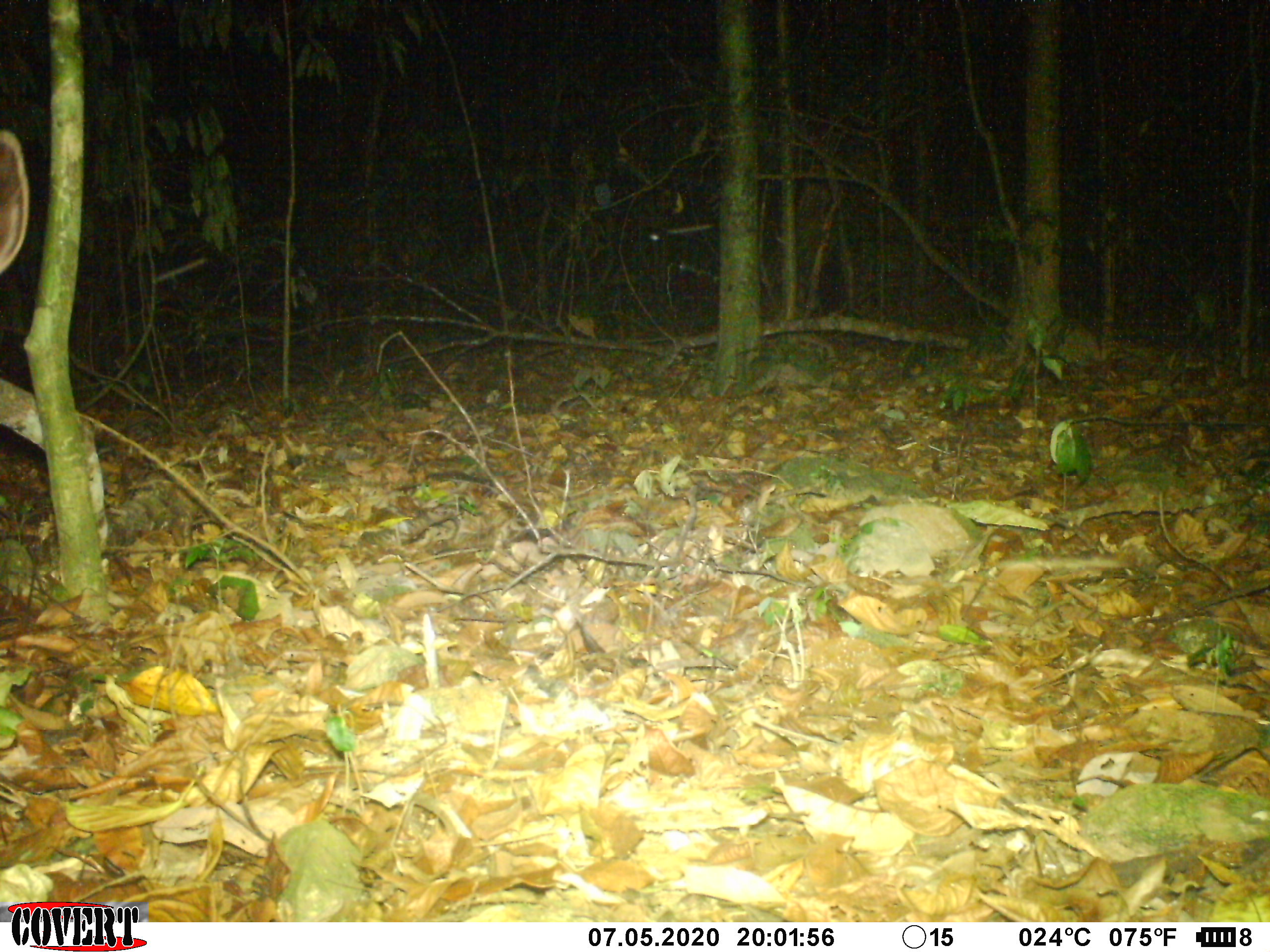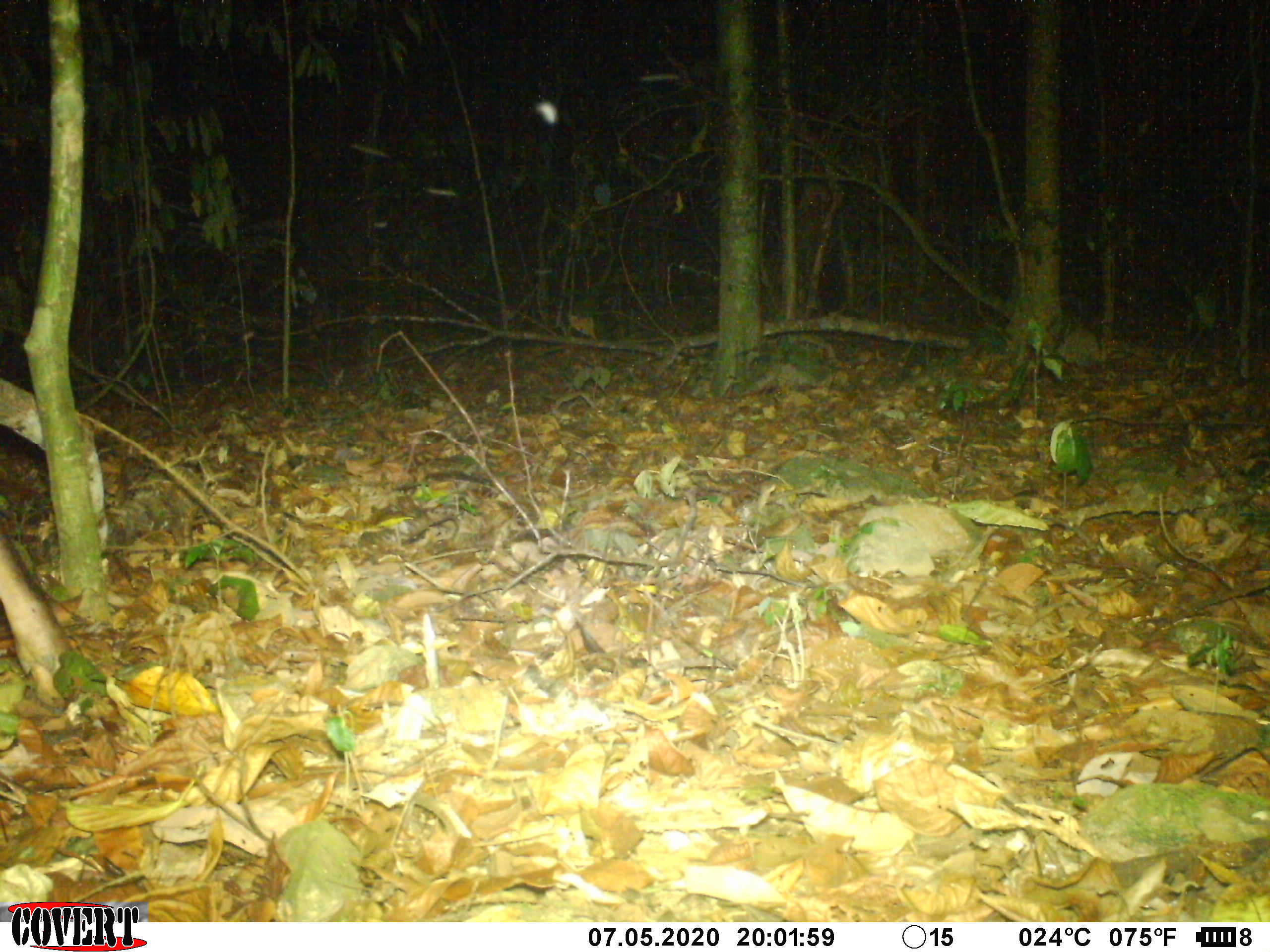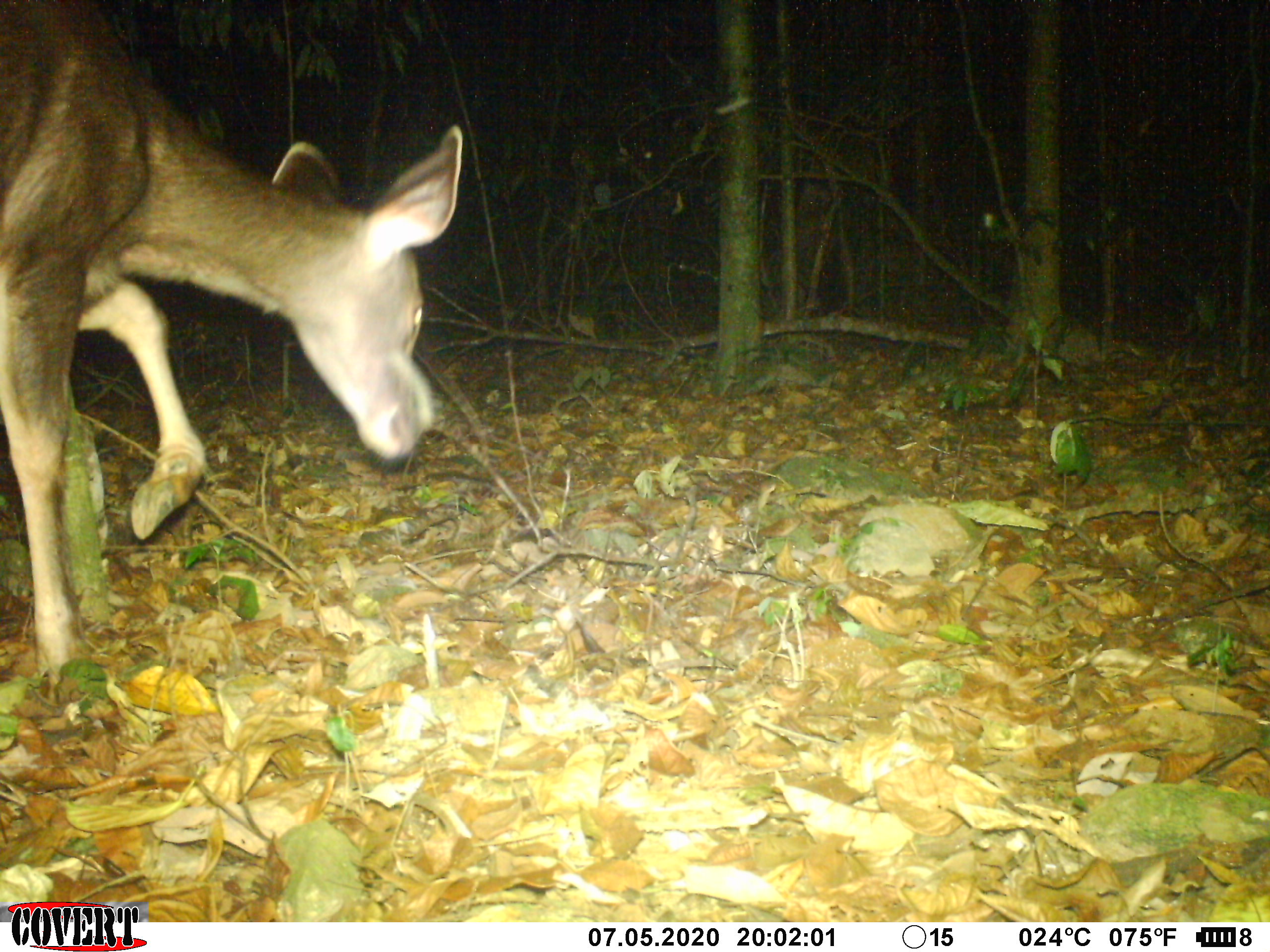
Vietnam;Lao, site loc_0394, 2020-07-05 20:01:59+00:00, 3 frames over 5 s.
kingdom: Animalia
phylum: Chordata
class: Mammalia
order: Artiodactyla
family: Cervidae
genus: Rusa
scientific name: Rusa unicolor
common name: sambar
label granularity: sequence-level